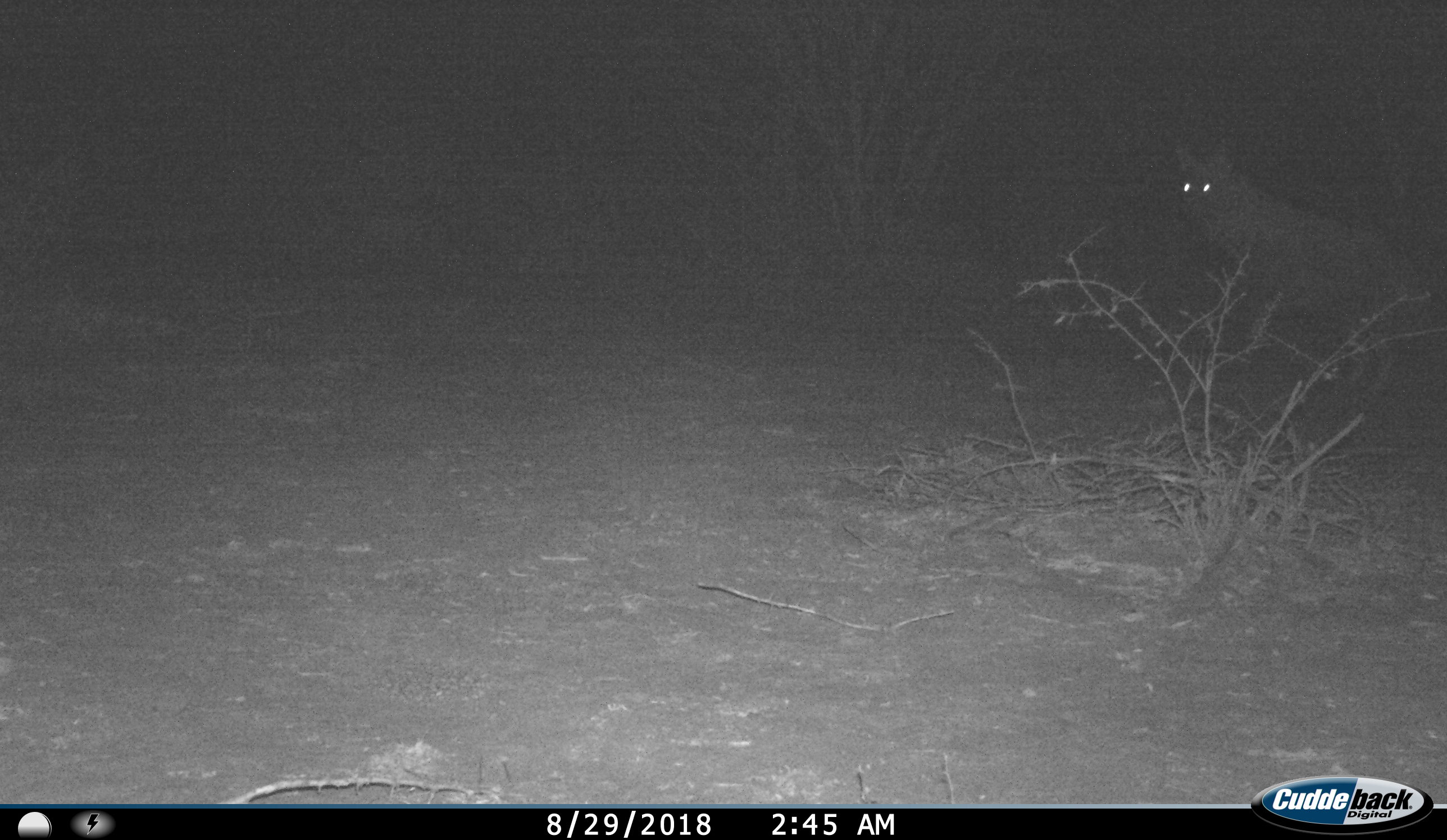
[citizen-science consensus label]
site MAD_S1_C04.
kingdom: Animalia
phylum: Chordata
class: Mammalia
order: Carnivora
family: Hyaenidae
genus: Parahyaena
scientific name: Parahyaena brunnea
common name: brown hyena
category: hyenabrown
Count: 1.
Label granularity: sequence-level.